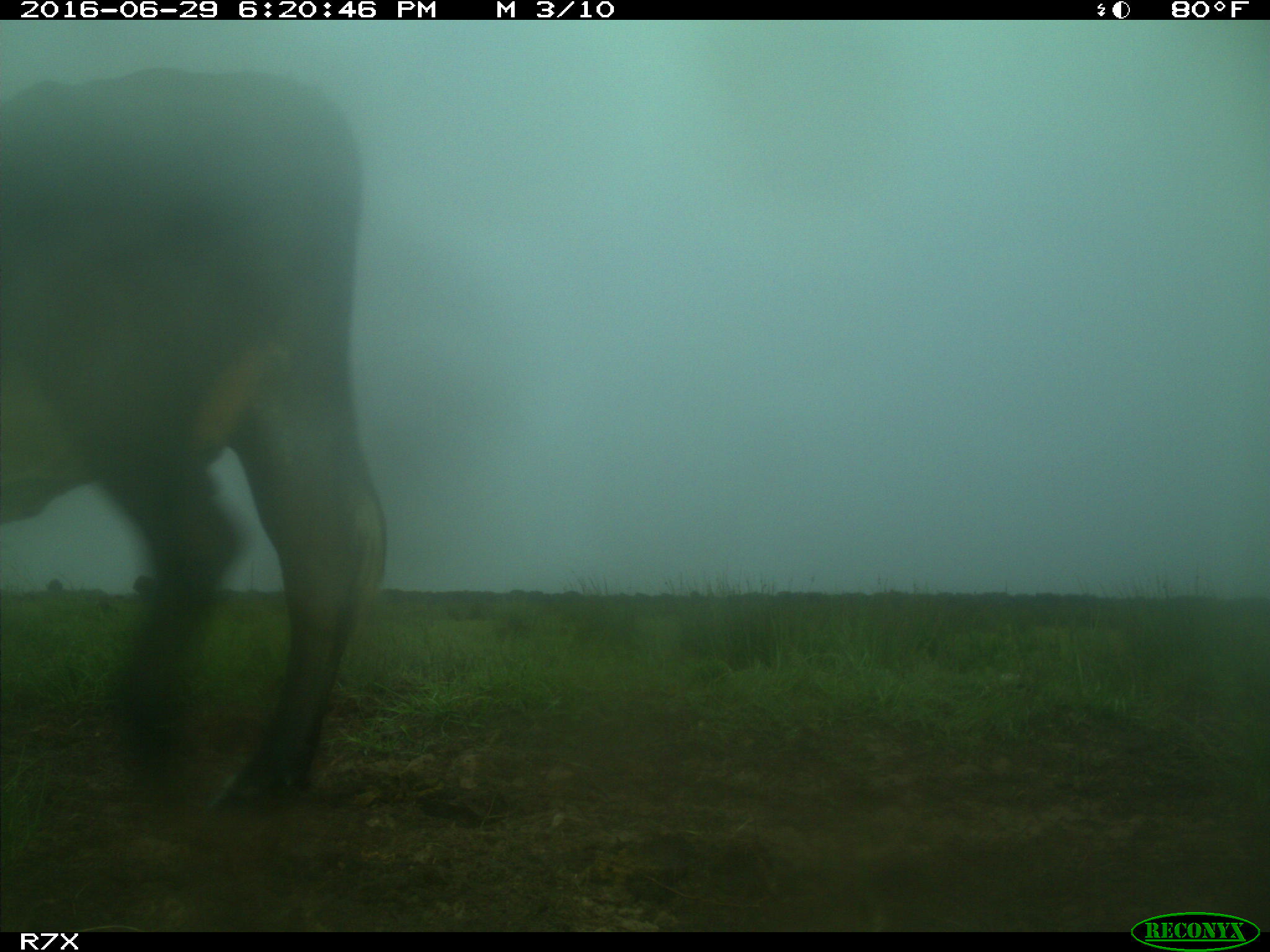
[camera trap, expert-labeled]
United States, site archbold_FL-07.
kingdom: Animalia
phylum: Chordata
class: Mammalia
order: Artiodactyla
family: Bovidae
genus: Bos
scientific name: Bos taurus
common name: domestic cow